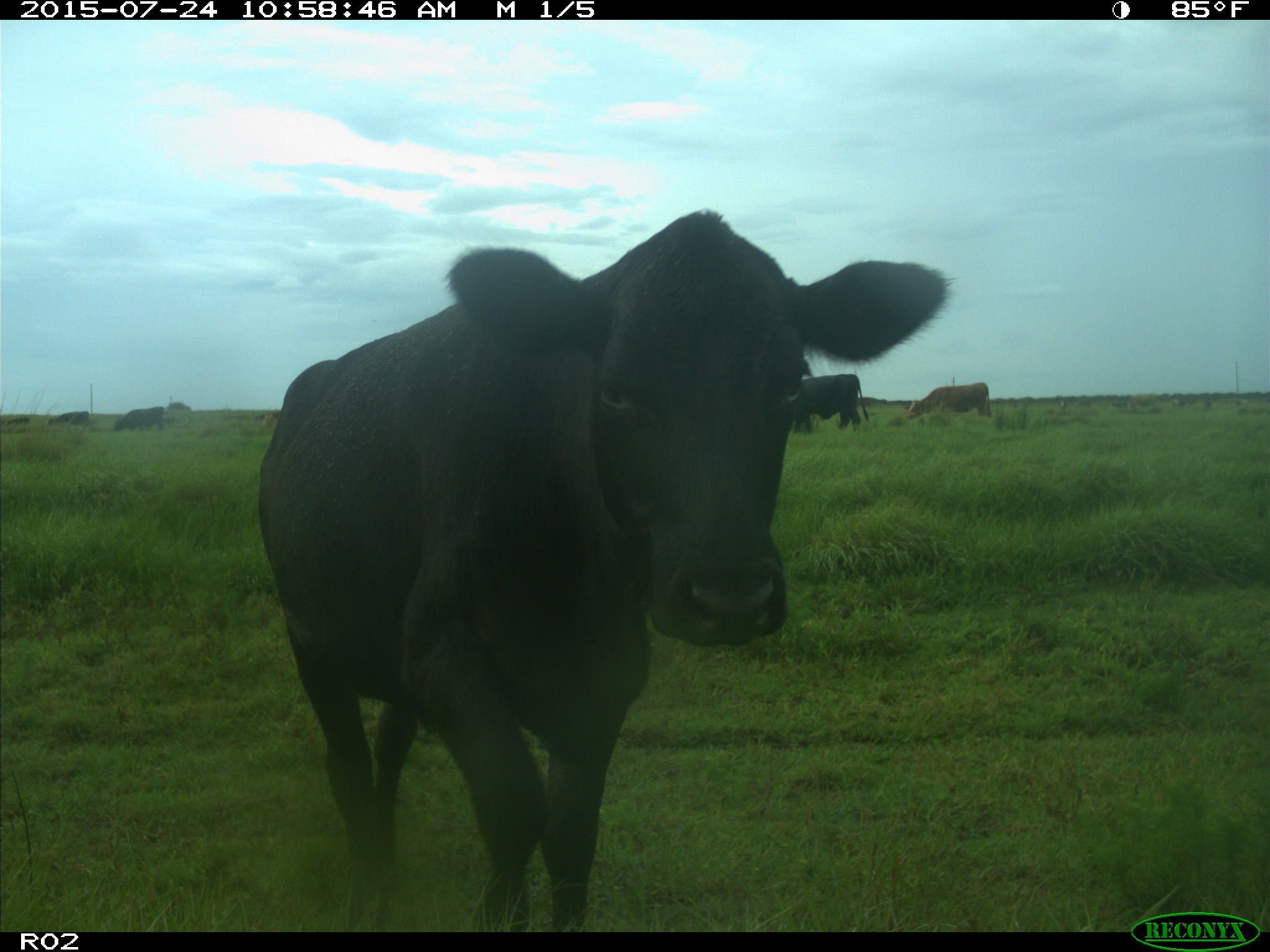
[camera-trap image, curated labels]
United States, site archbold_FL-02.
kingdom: Animalia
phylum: Chordata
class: Mammalia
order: Artiodactyla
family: Bovidae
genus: Bos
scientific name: Bos taurus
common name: domestic cow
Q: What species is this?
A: Bos taurus (domestic cow).